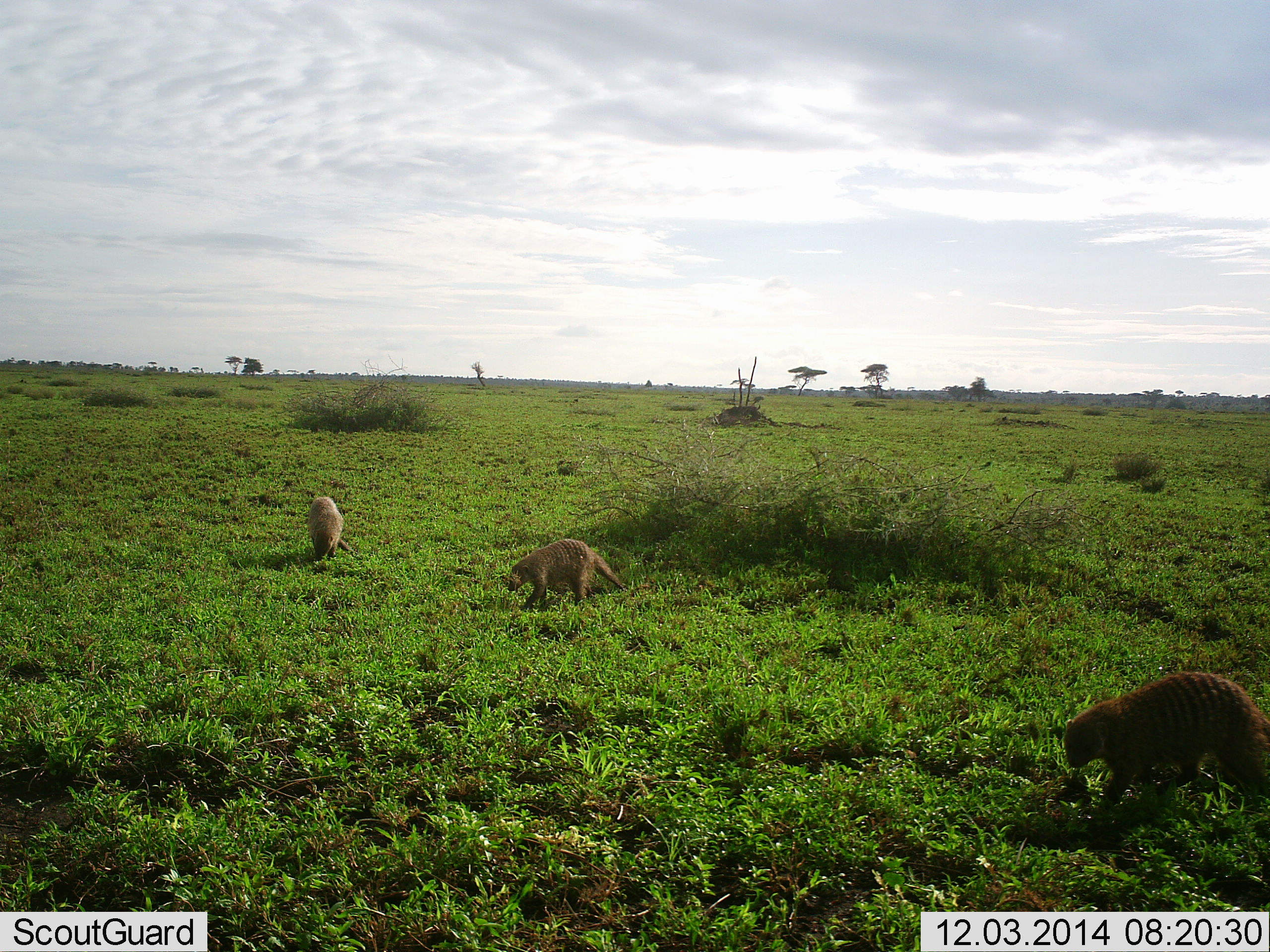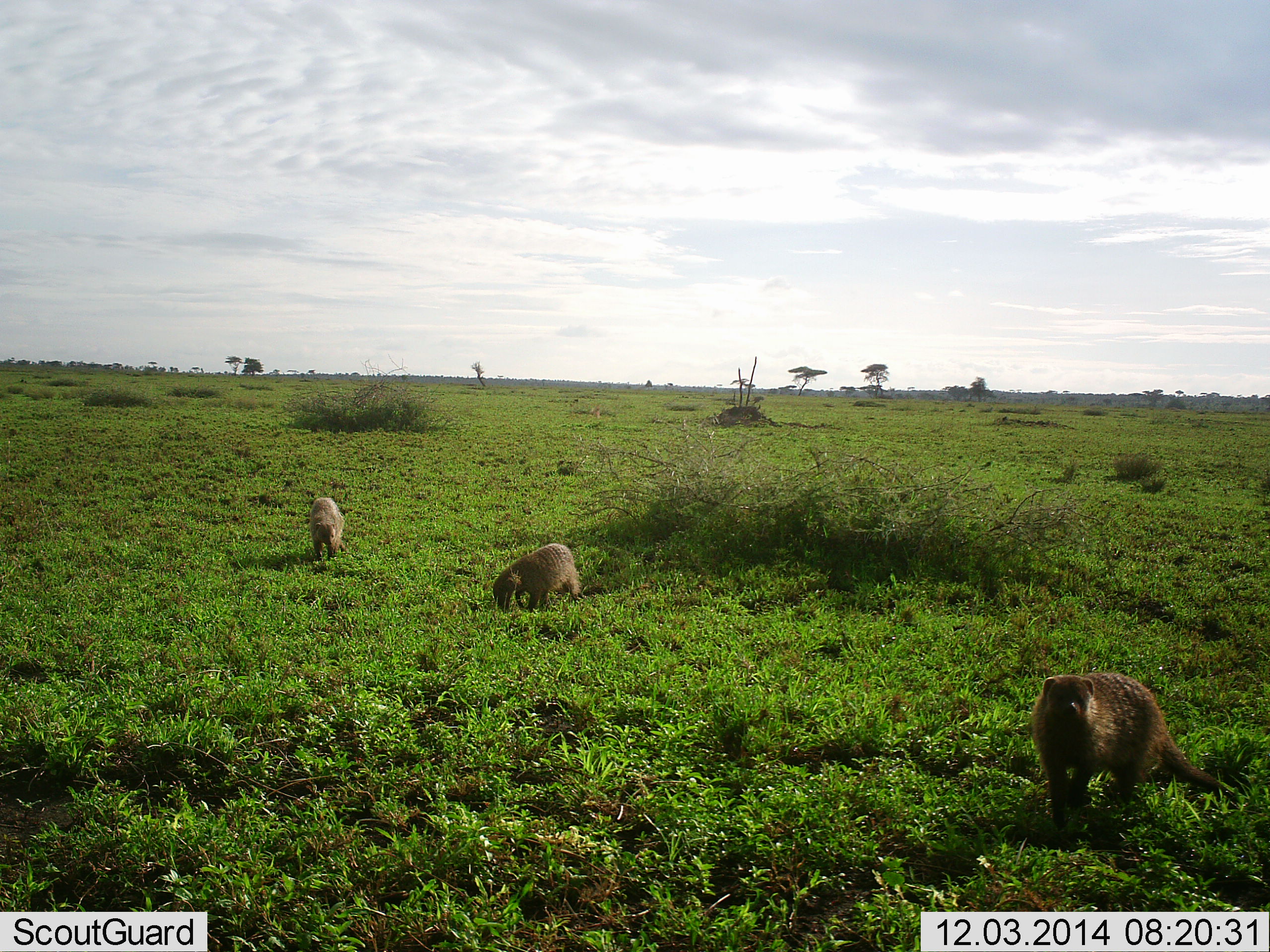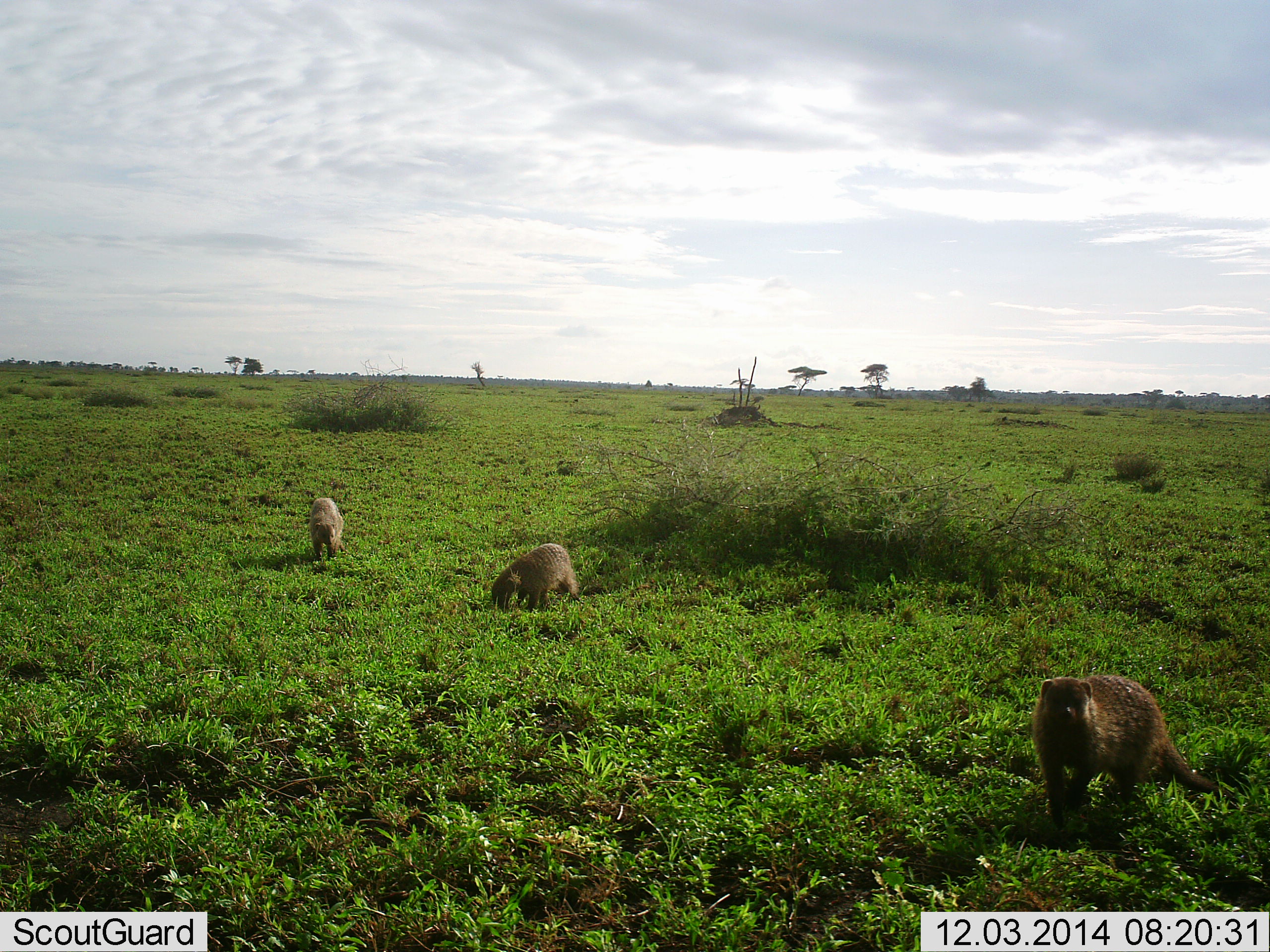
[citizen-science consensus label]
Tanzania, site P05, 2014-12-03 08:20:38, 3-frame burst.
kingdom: Animalia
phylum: Chordata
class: Mammalia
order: Carnivora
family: Herpestidae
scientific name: Herpestidae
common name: mongoose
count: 3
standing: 70%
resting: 0%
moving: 70%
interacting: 0%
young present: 0%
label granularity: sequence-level